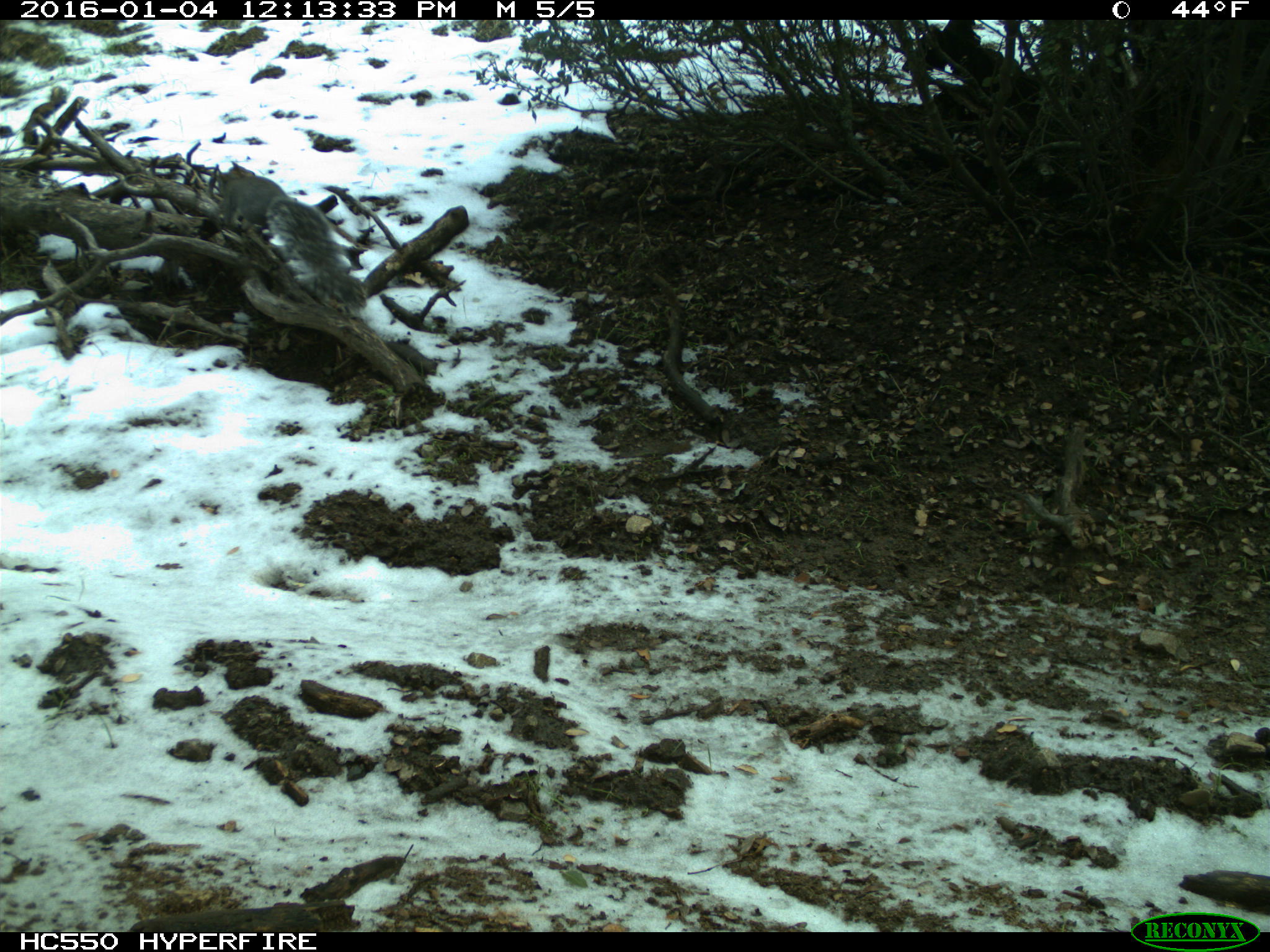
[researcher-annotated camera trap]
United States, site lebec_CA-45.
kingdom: Animalia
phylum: Chordata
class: Mammalia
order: Rodentia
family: Sciuridae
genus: Sciurus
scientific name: Sciurus carolinensis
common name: eastern gray squirrel